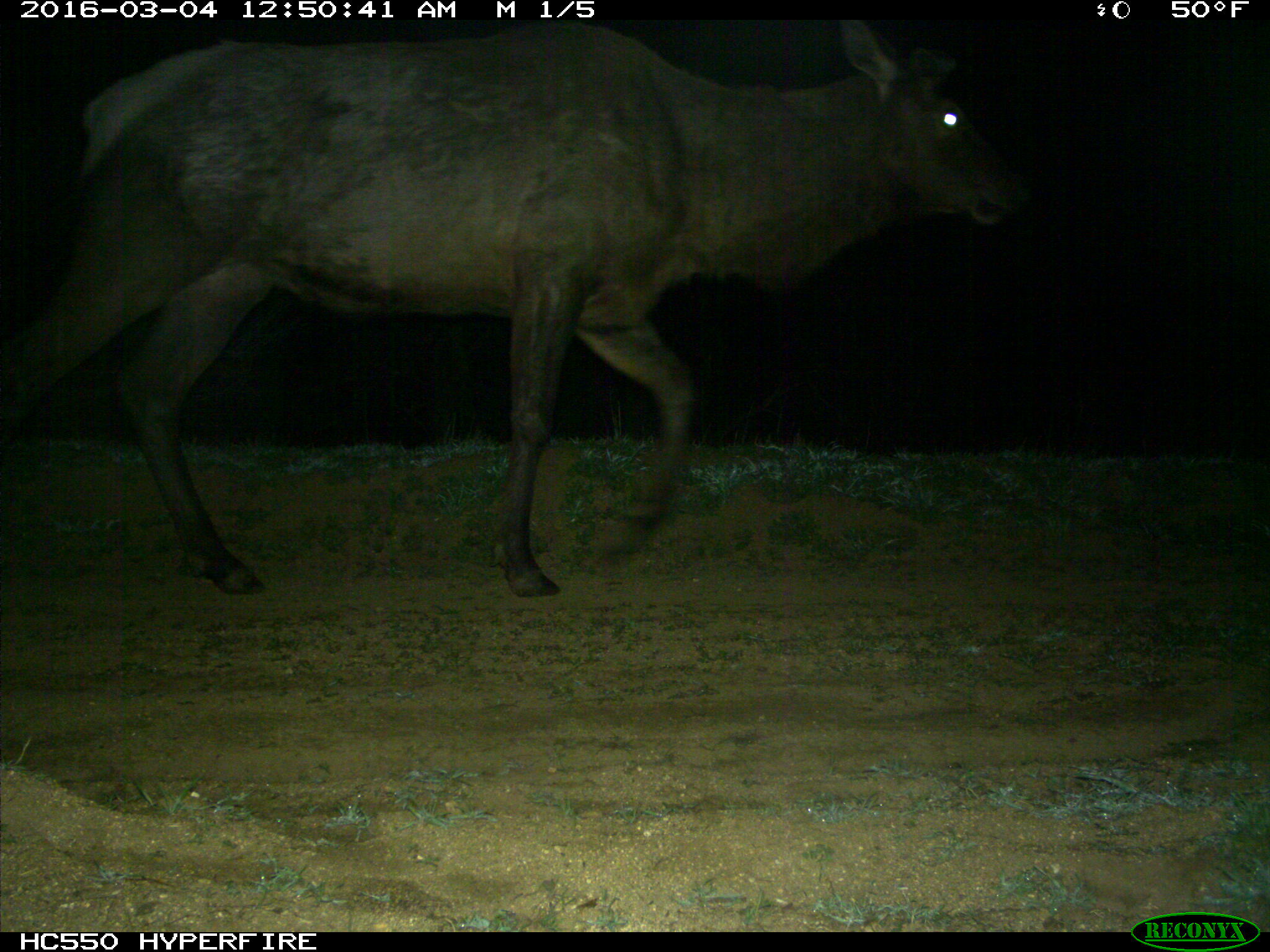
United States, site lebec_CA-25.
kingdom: Animalia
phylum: Chordata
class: Mammalia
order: Artiodactyla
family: Cervidae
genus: Cervus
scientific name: Cervus canadensis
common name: elk